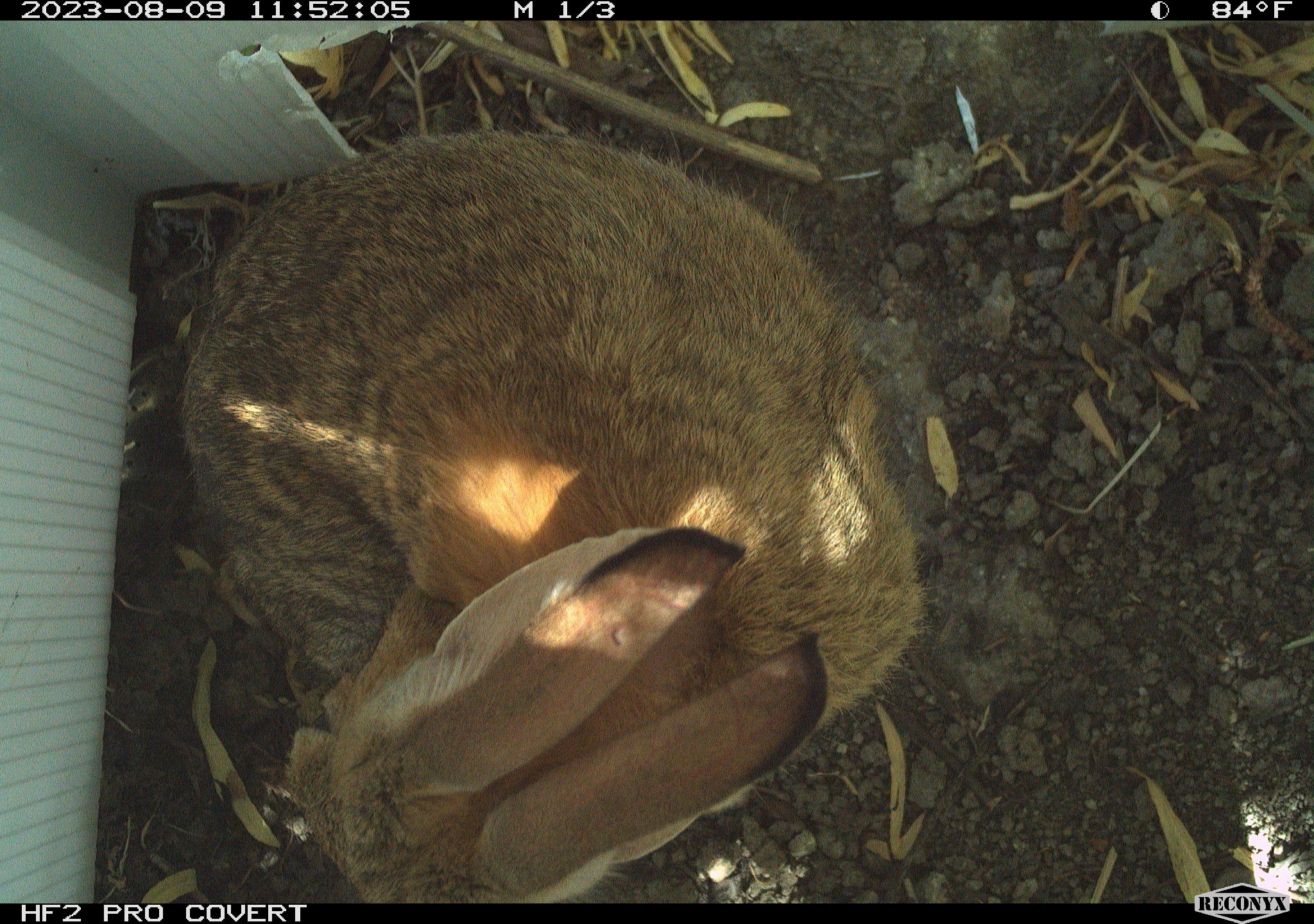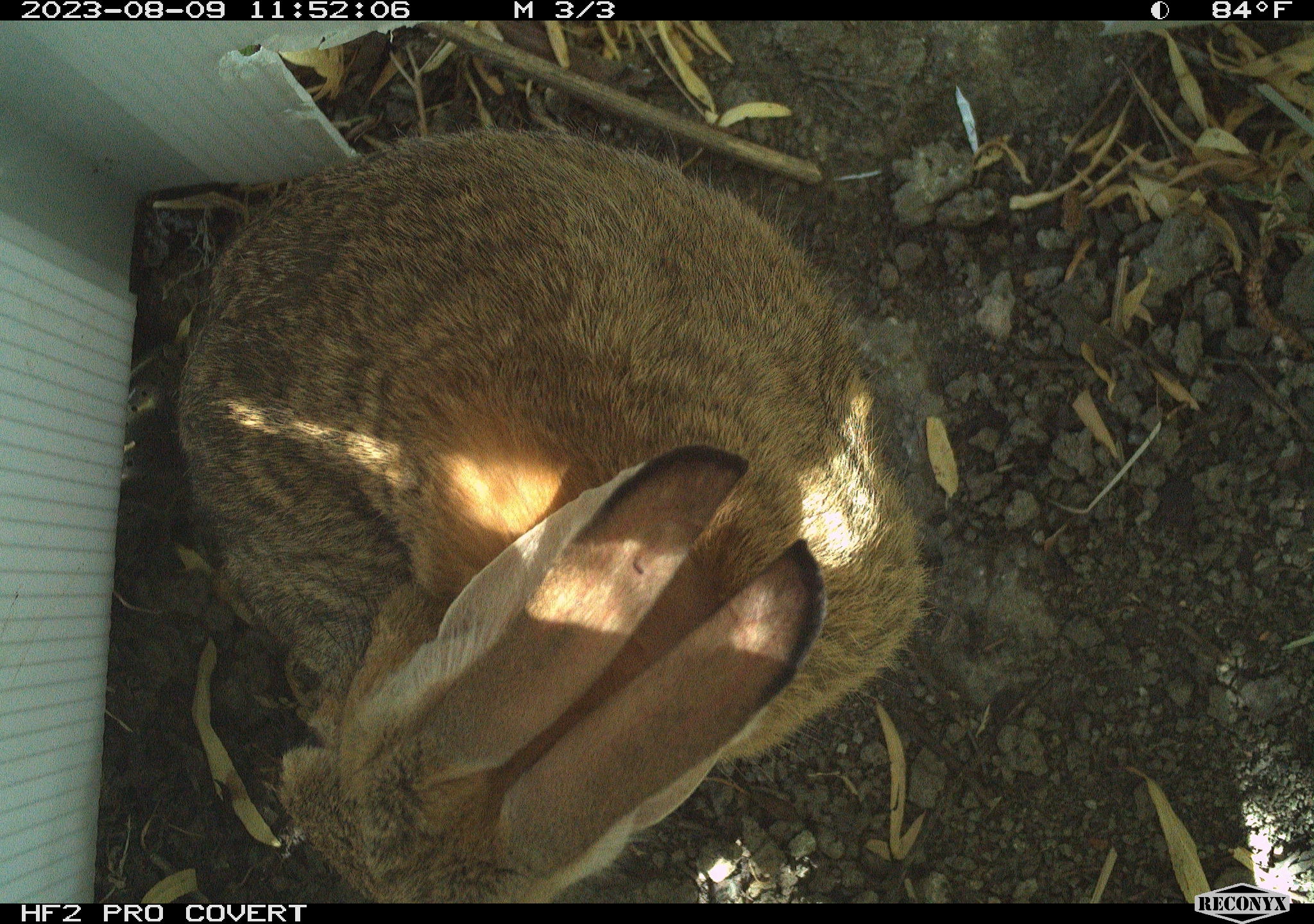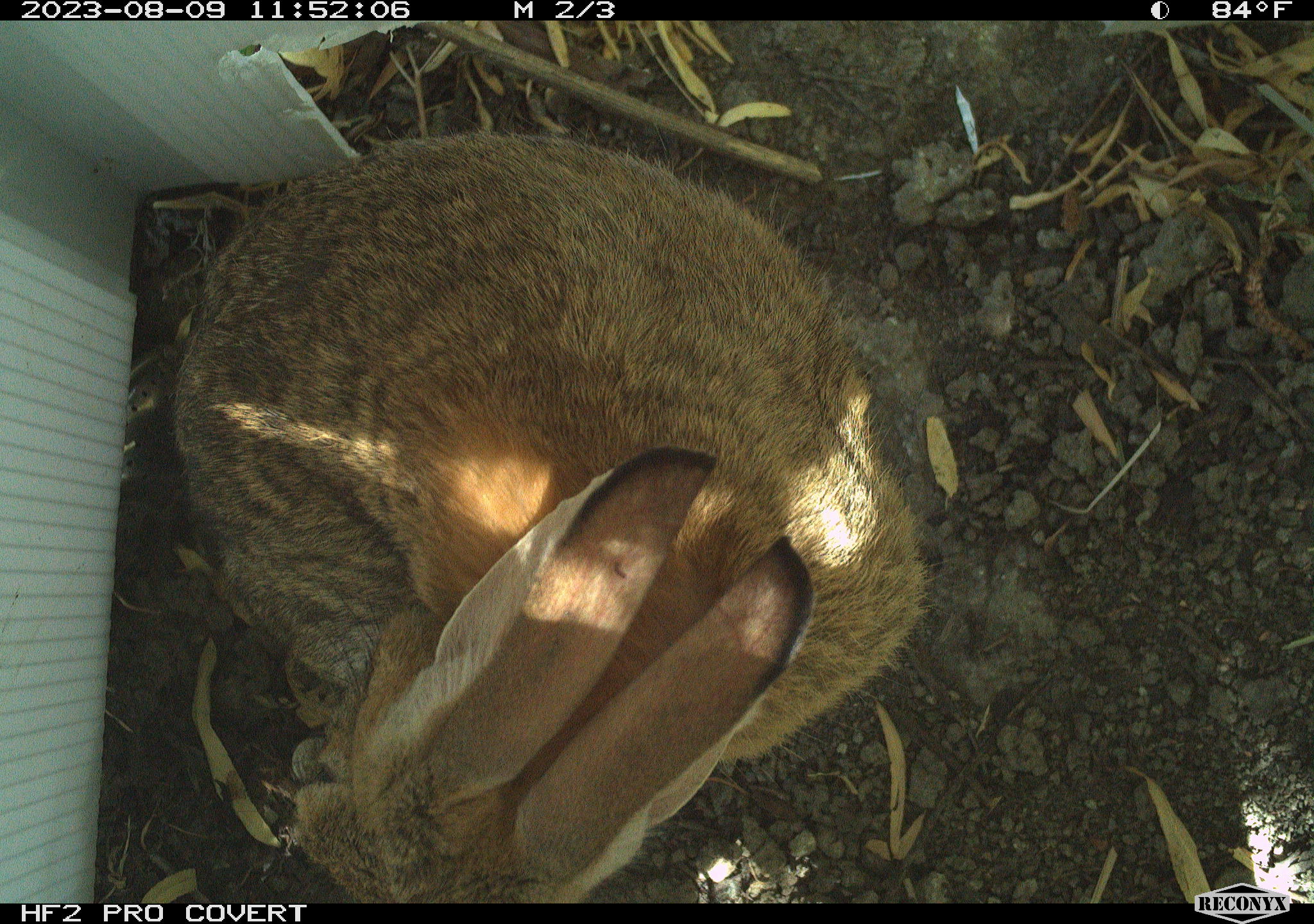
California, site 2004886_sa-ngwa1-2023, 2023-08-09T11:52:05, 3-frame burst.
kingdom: Animalia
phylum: Chordata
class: Mammalia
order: Lagomorpha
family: Leporidae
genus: Sylvilagus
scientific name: Sylvilagus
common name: cottontail rabbits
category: sylvilagus species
Sylvilagus species (cottontail rabbits) (Sylvilagus).